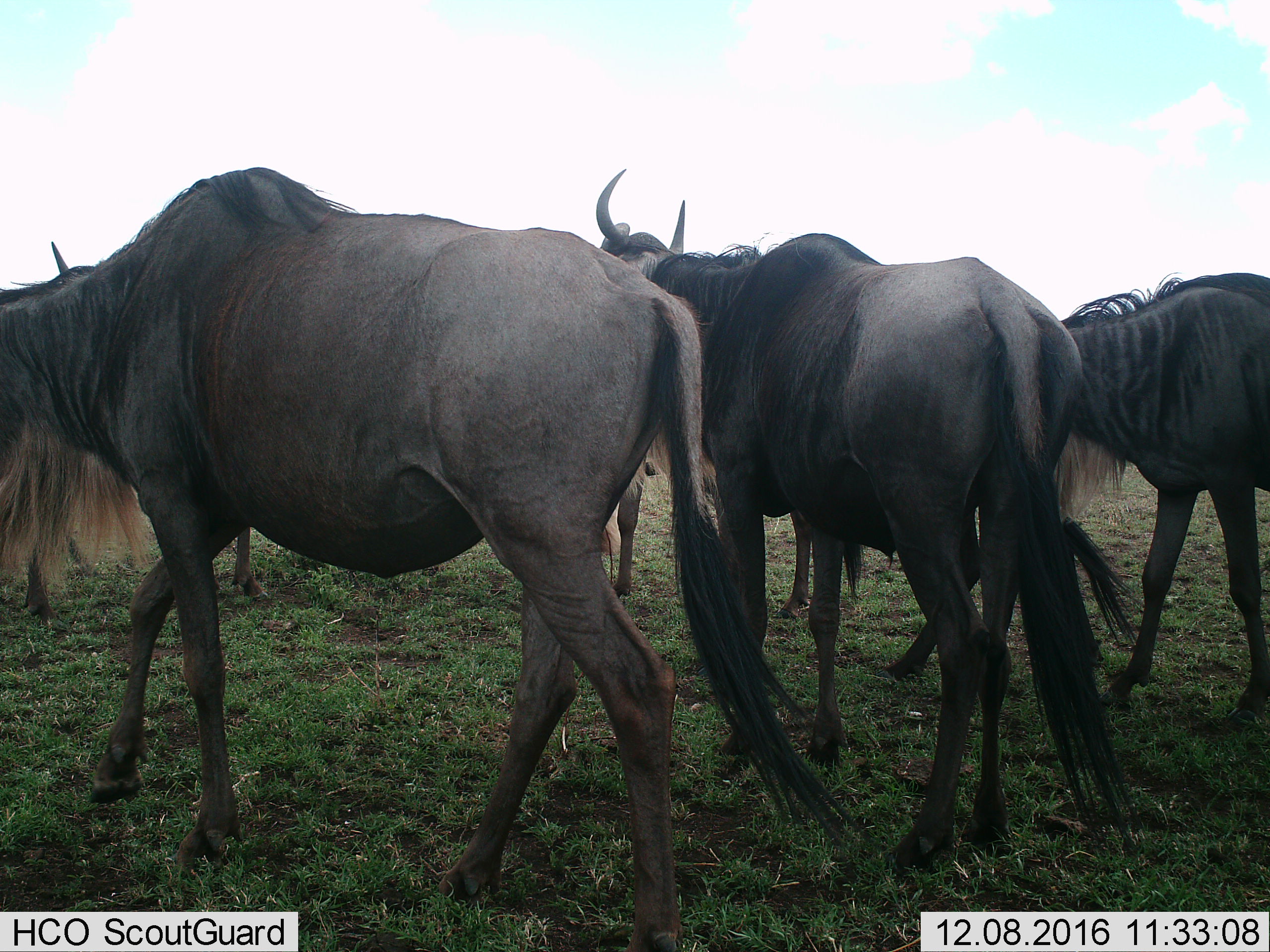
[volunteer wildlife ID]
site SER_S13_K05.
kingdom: Animalia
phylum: Chordata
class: Mammalia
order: Artiodactyla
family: Bovidae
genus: Connochaetes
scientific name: Connochaetes taurinus taurinus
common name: blue wildebeest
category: wildebeestblue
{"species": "wildebeestblue (blue wildebeest) (Connochaetes taurinus taurinus)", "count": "5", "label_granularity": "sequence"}